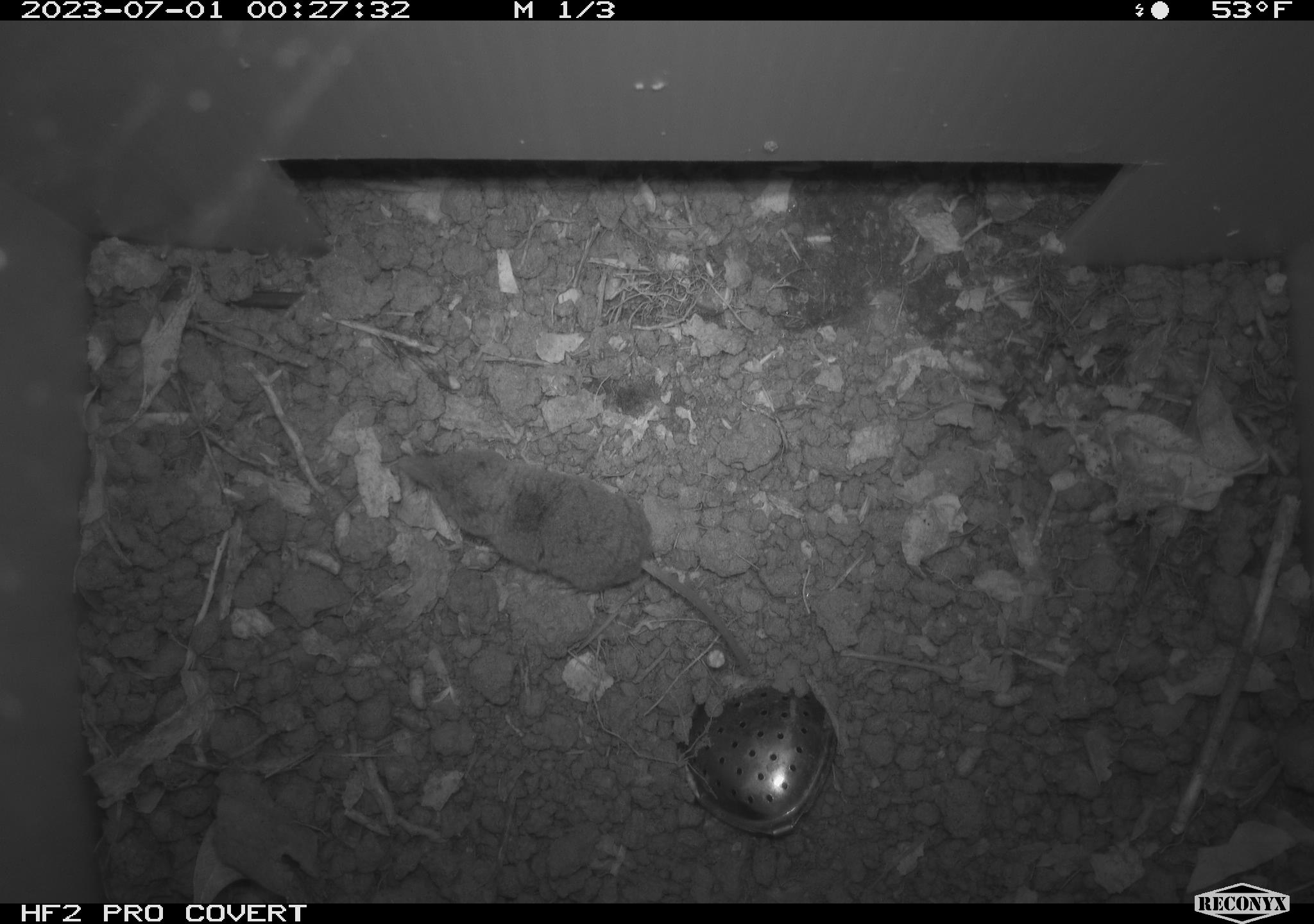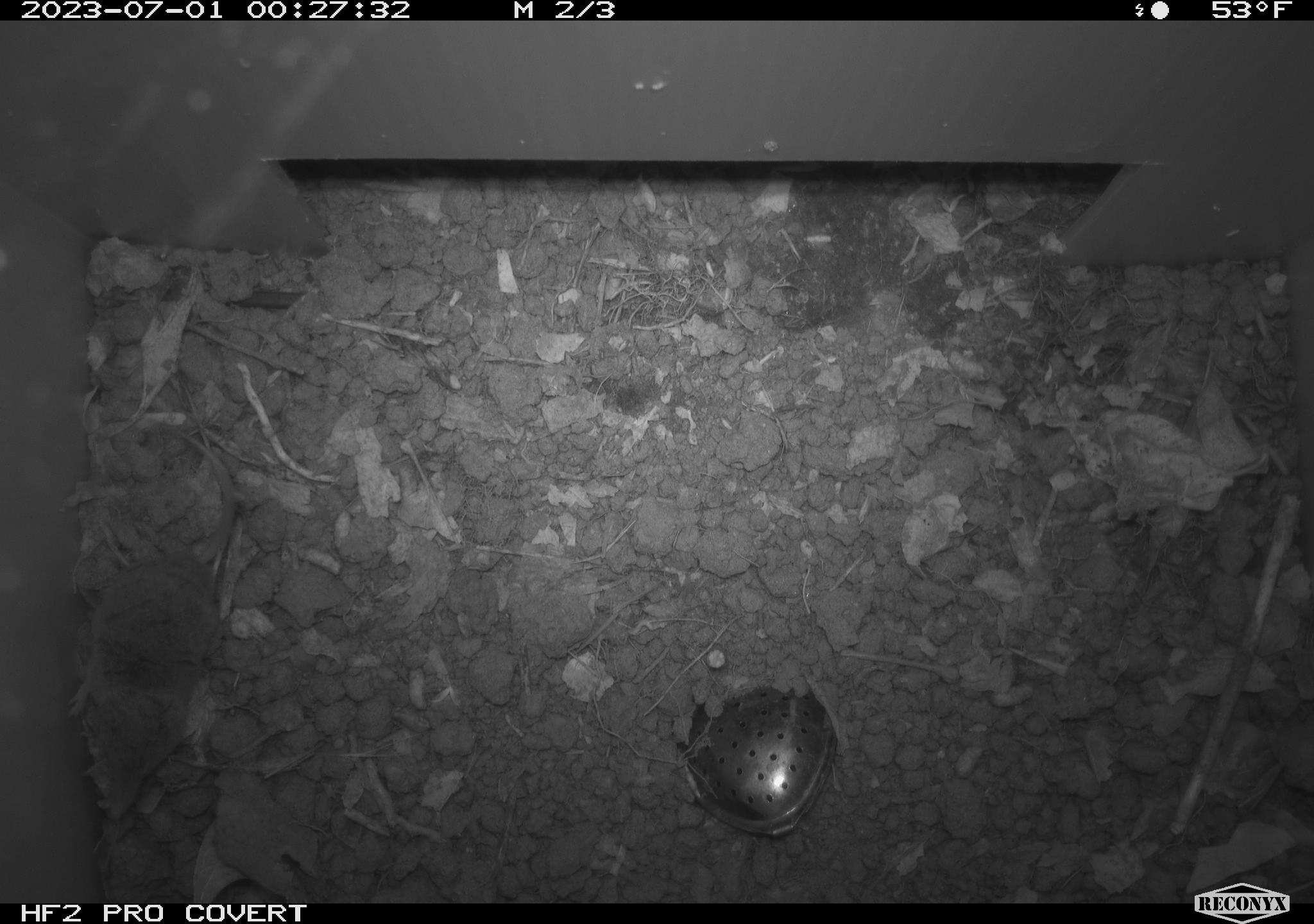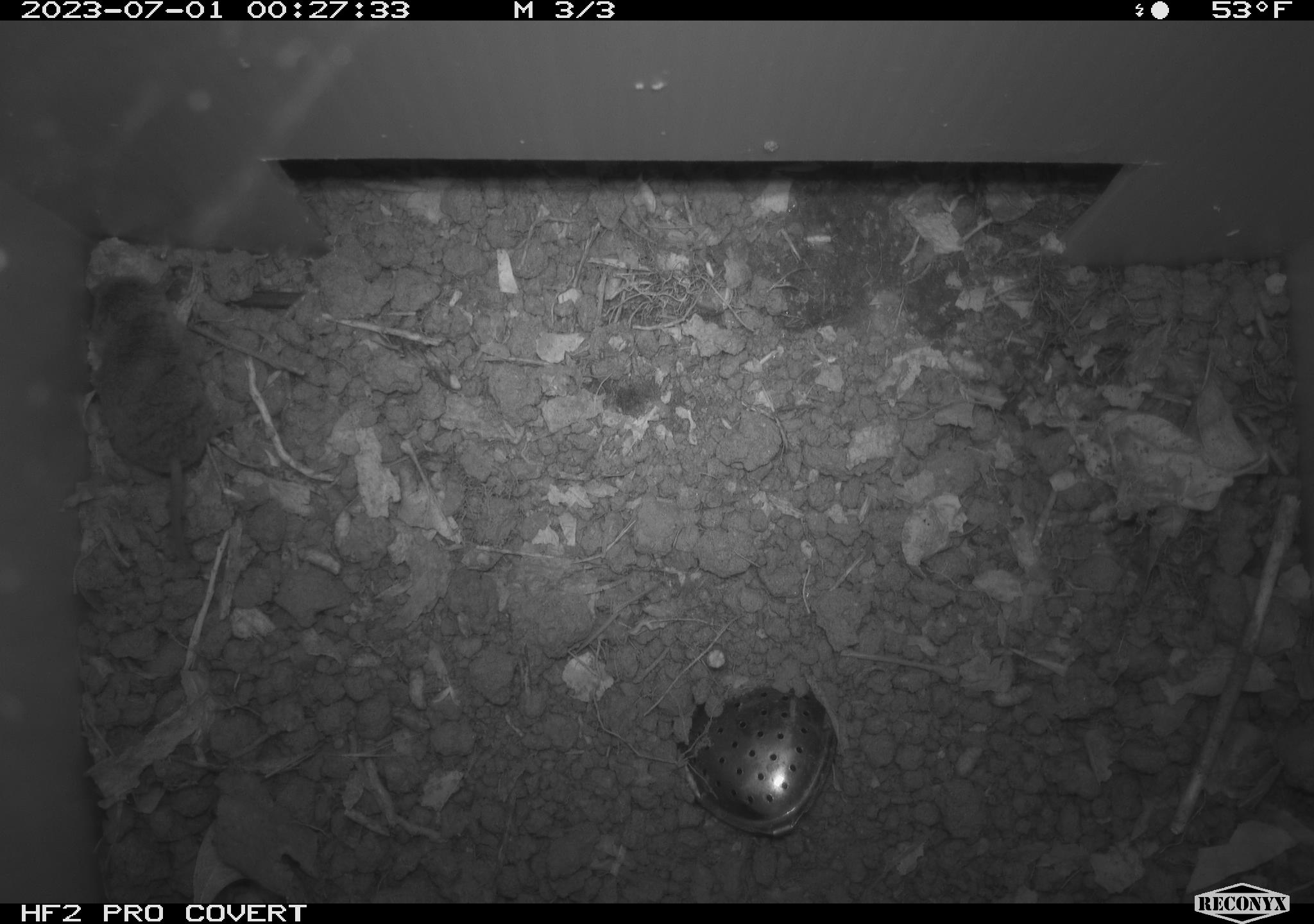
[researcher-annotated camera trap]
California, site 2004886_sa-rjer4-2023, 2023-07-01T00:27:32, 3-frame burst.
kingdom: Animalia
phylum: Chordata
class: Mammalia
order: Eulipotyphla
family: Soricidae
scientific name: Soricidae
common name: shrews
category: soricidae family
Soricidae family (shrews) (Soricidae).